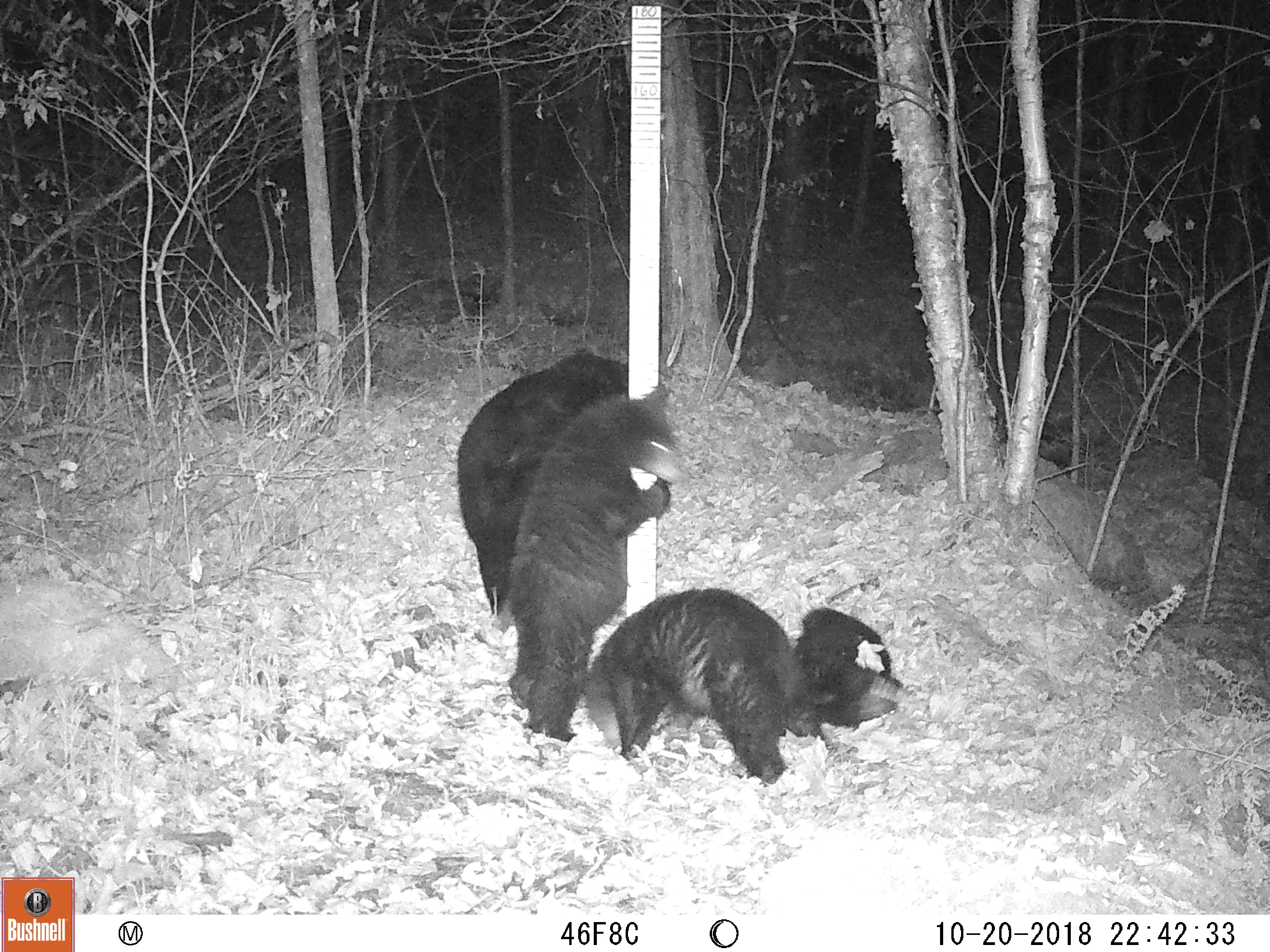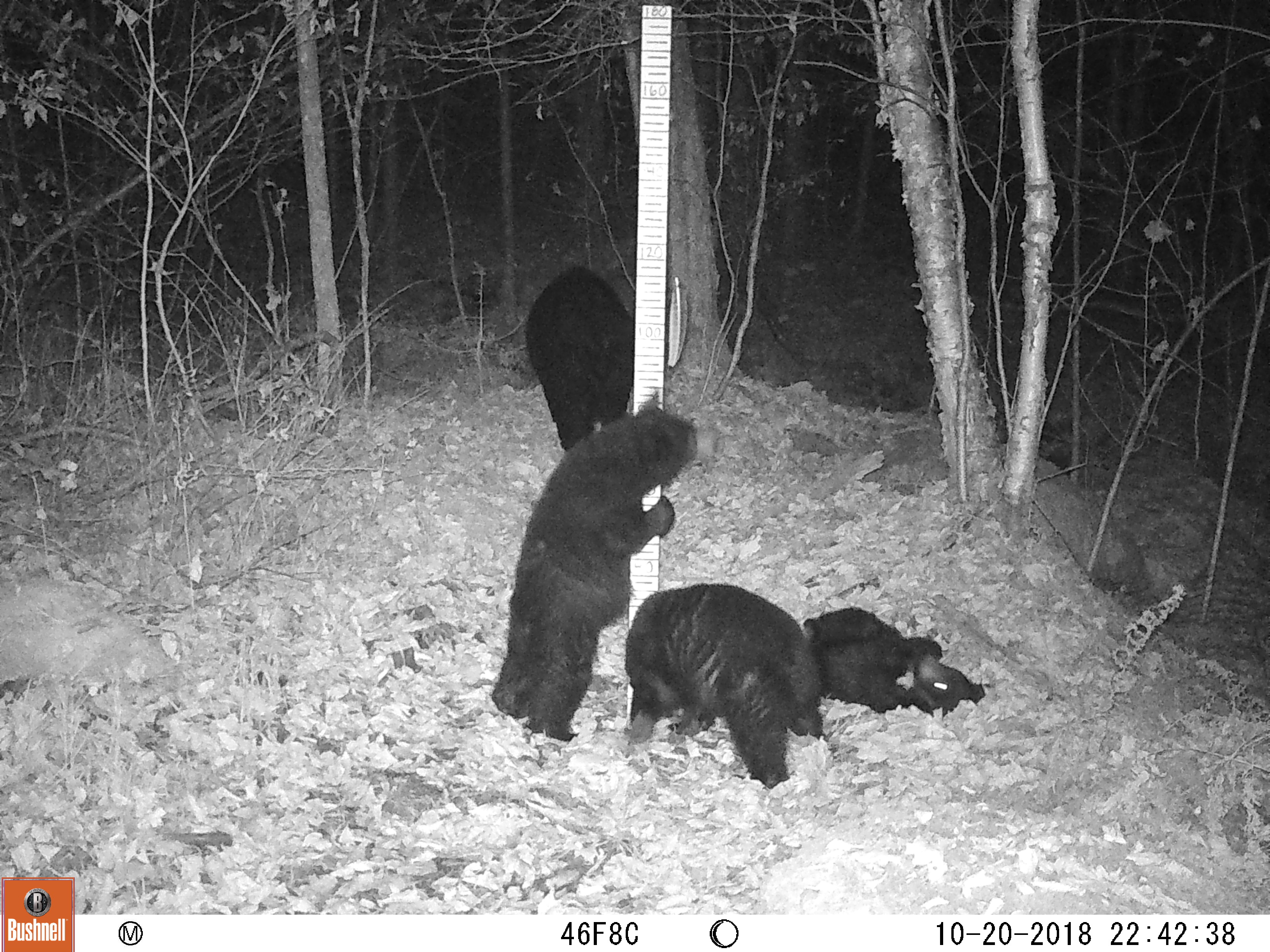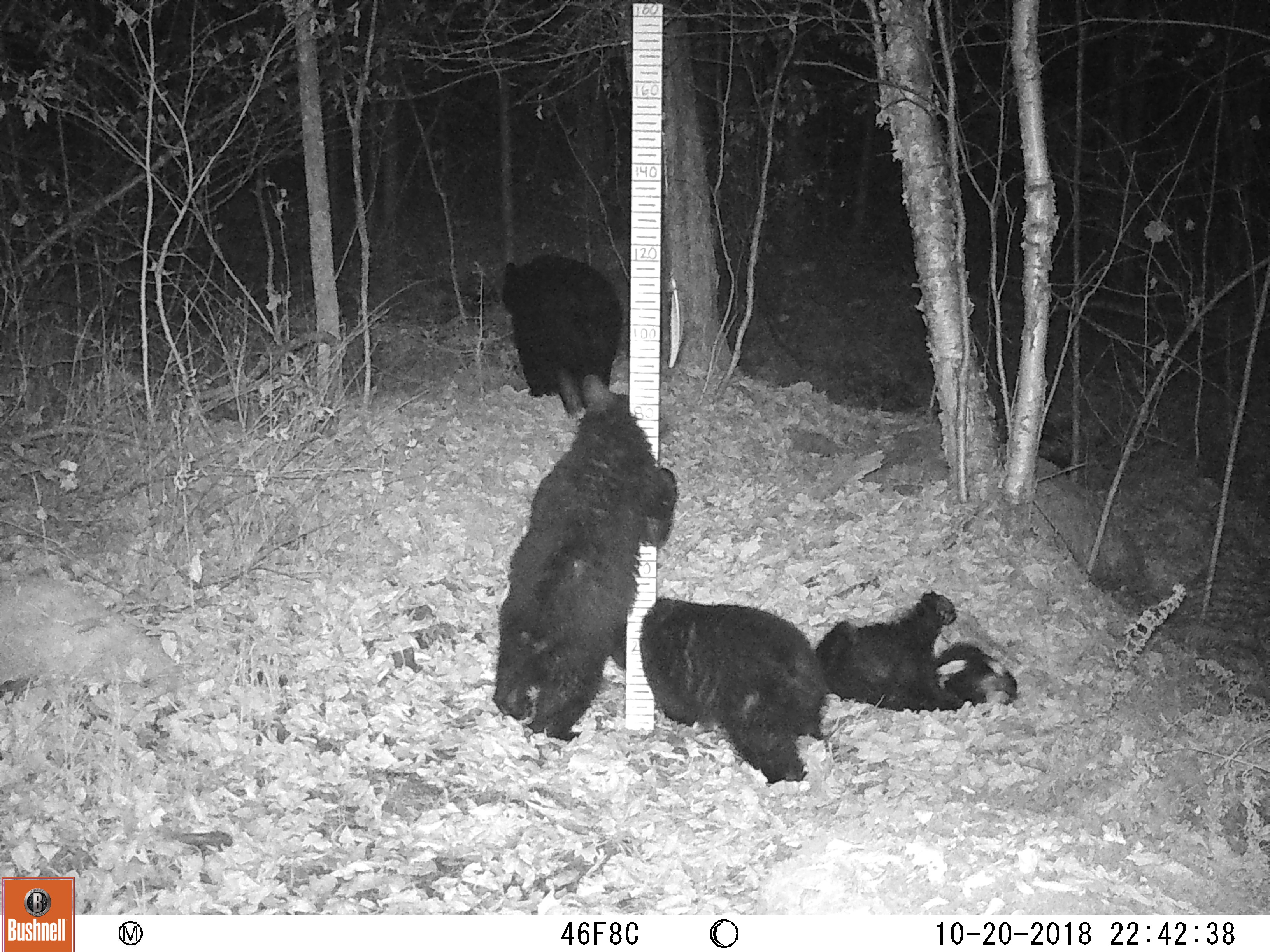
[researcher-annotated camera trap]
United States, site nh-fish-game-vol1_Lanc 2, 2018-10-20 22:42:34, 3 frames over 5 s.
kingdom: Animalia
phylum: Chordata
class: Mammalia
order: Carnivora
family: Ursidae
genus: Ursus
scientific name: Ursus americanus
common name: black bear